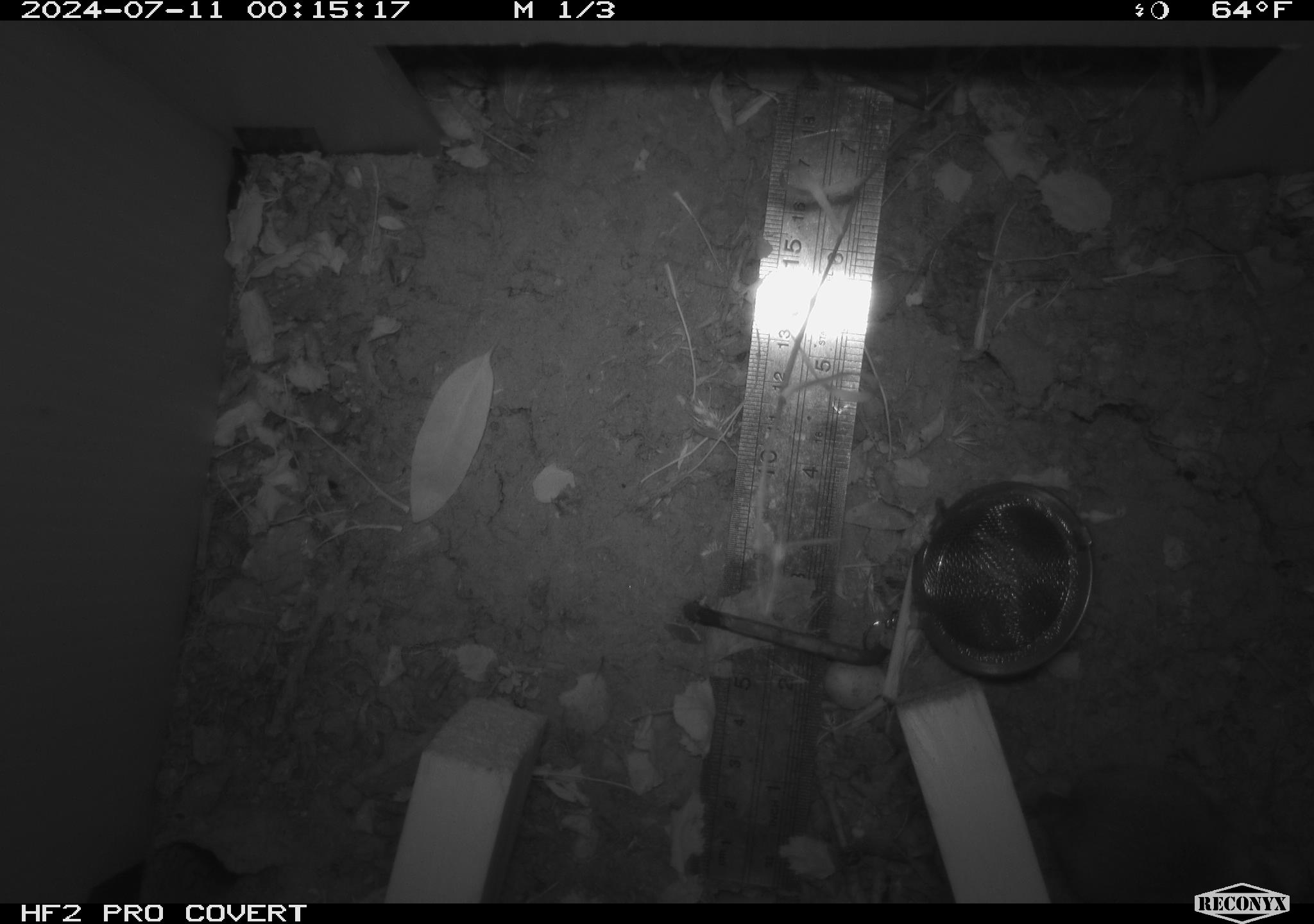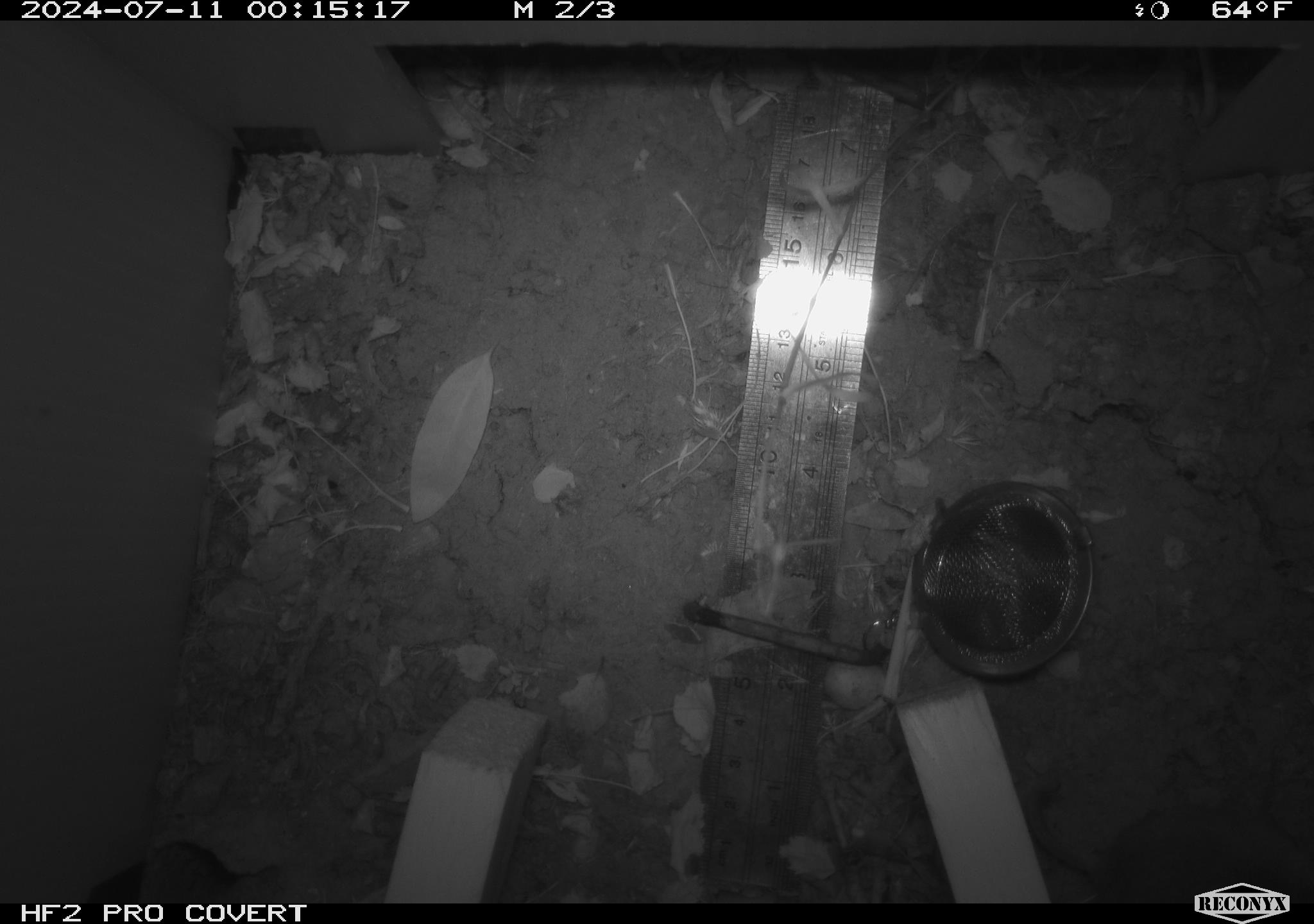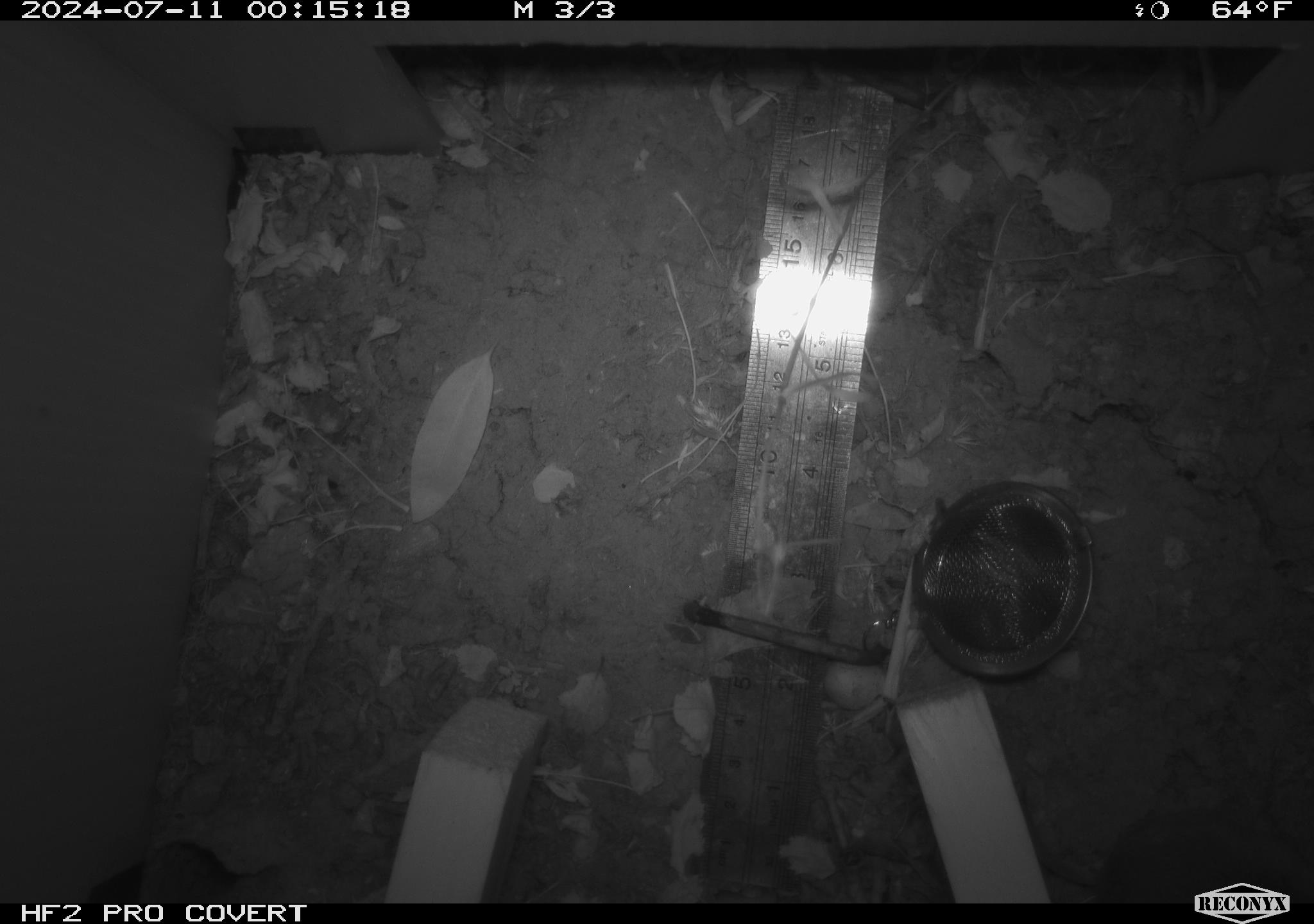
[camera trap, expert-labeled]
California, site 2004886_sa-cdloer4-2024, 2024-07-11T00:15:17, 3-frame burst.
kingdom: Animalia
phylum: Chordata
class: Mammalia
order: Rodentia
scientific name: Rodentia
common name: rodent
Rodent (Rodentia).